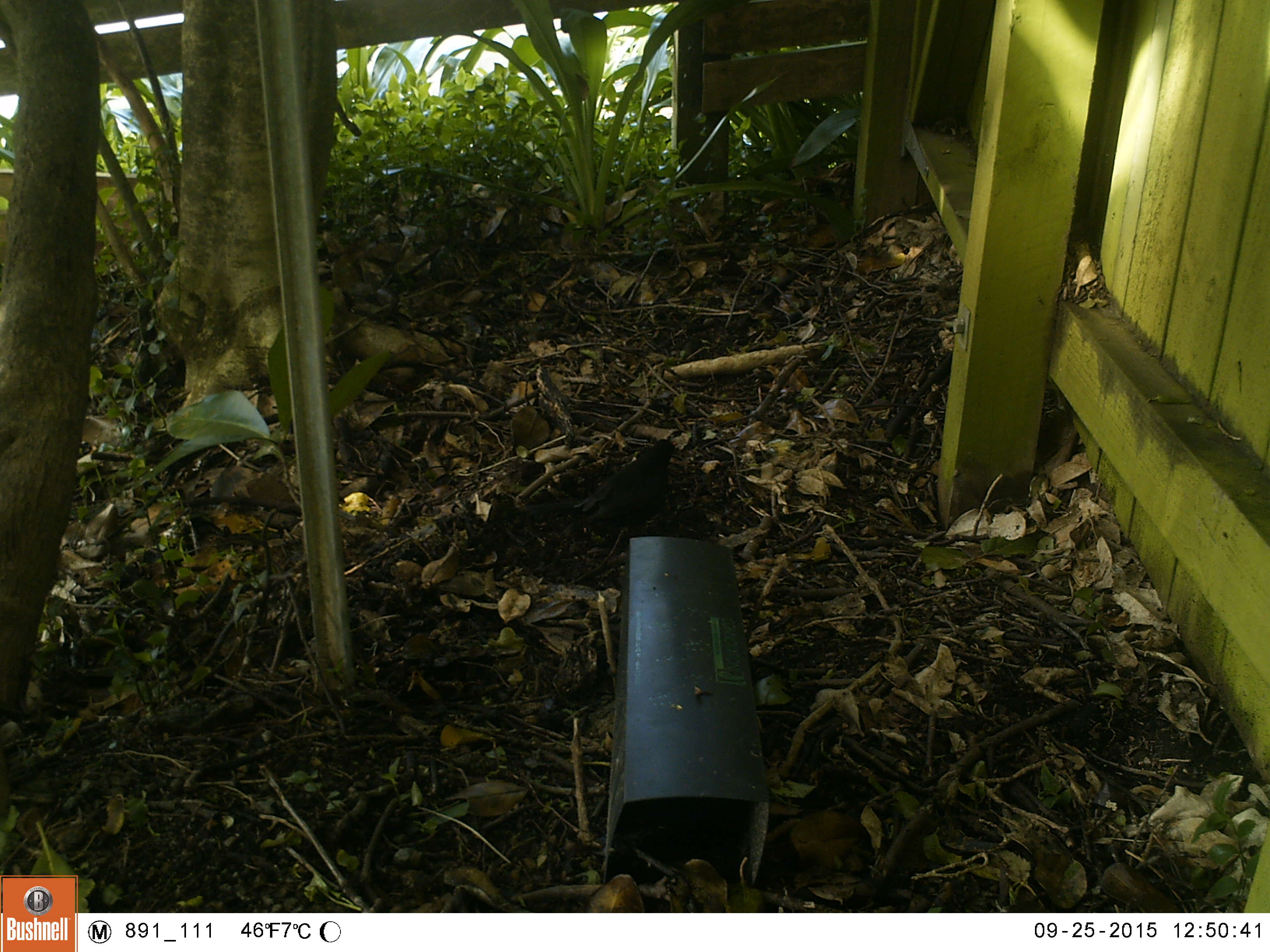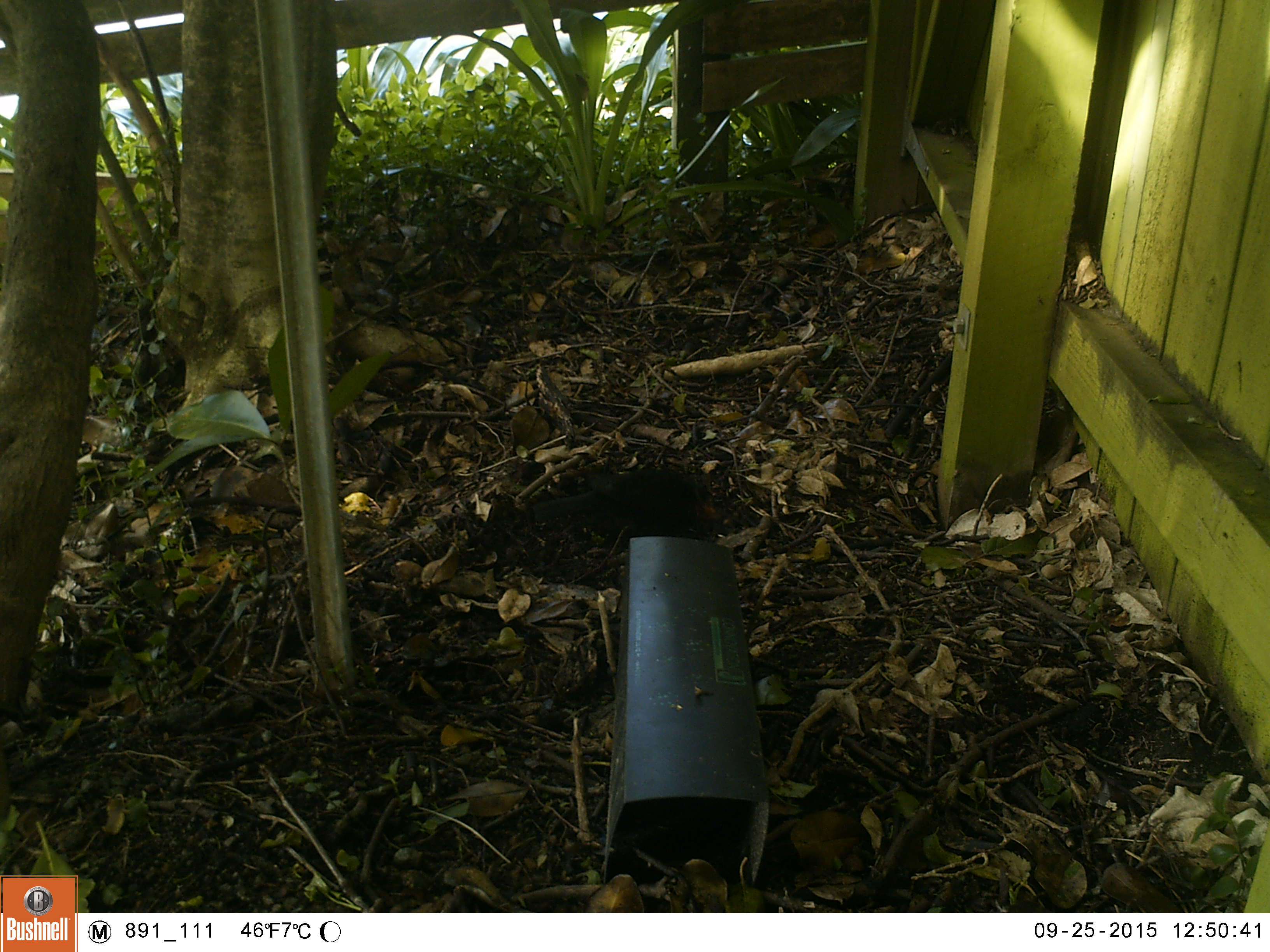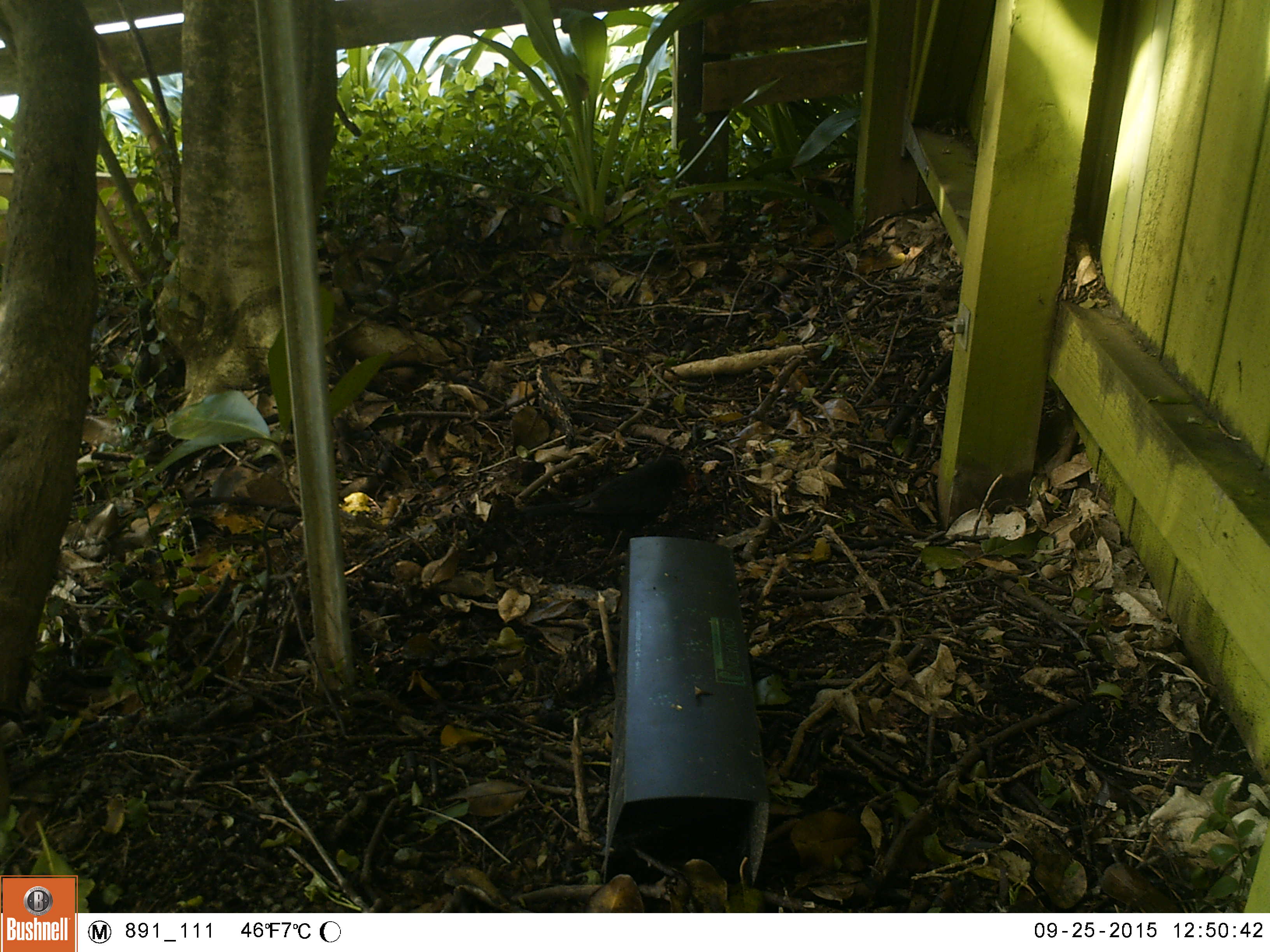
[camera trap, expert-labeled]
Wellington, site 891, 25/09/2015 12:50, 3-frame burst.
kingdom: Animalia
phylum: Chordata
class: Aves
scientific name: Aves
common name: bird